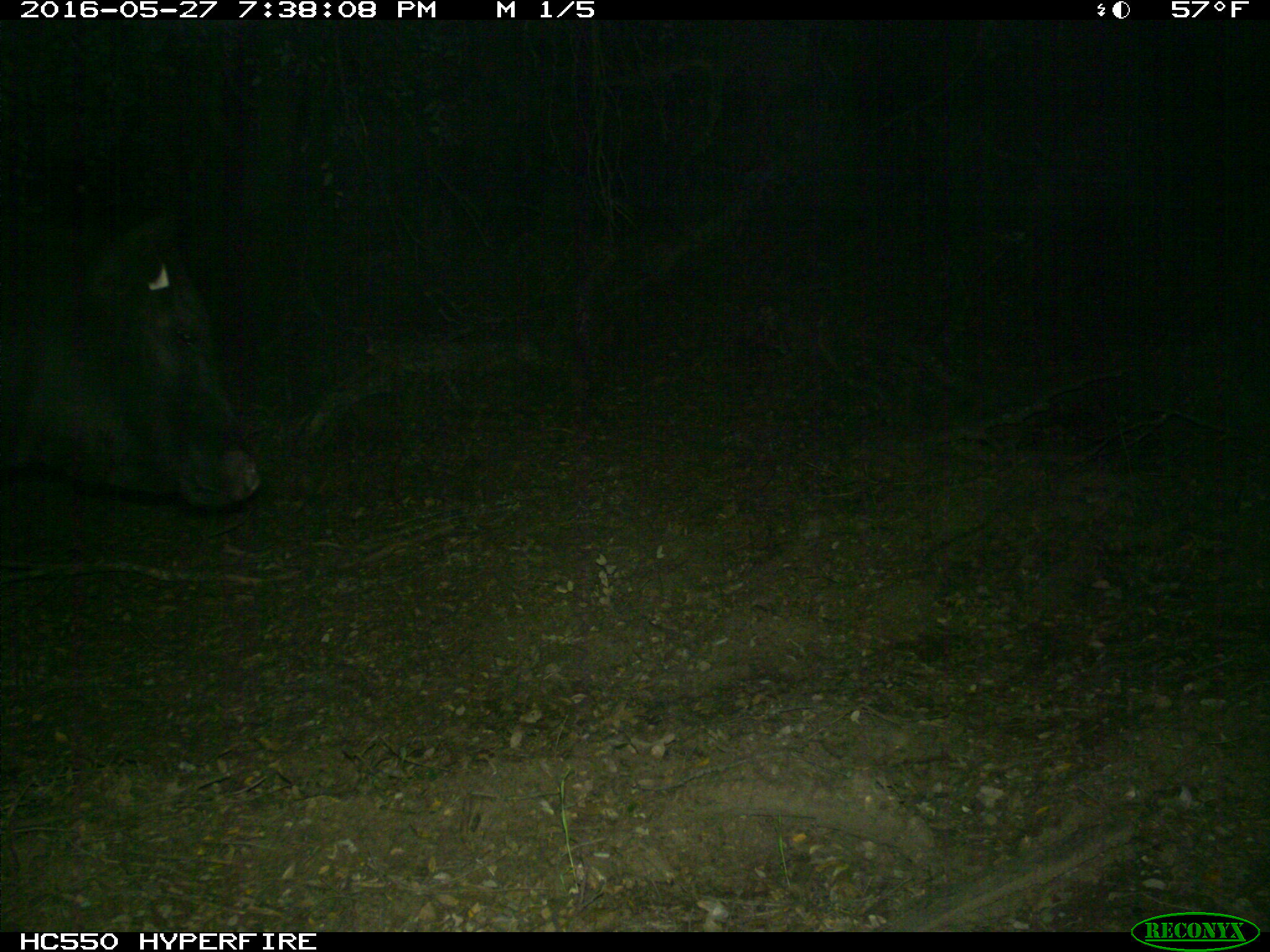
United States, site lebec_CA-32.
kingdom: Animalia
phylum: Chordata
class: Mammalia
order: Artiodactyla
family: Bovidae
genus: Bos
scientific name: Bos taurus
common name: domestic cow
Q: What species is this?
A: Bos taurus (domestic cow).